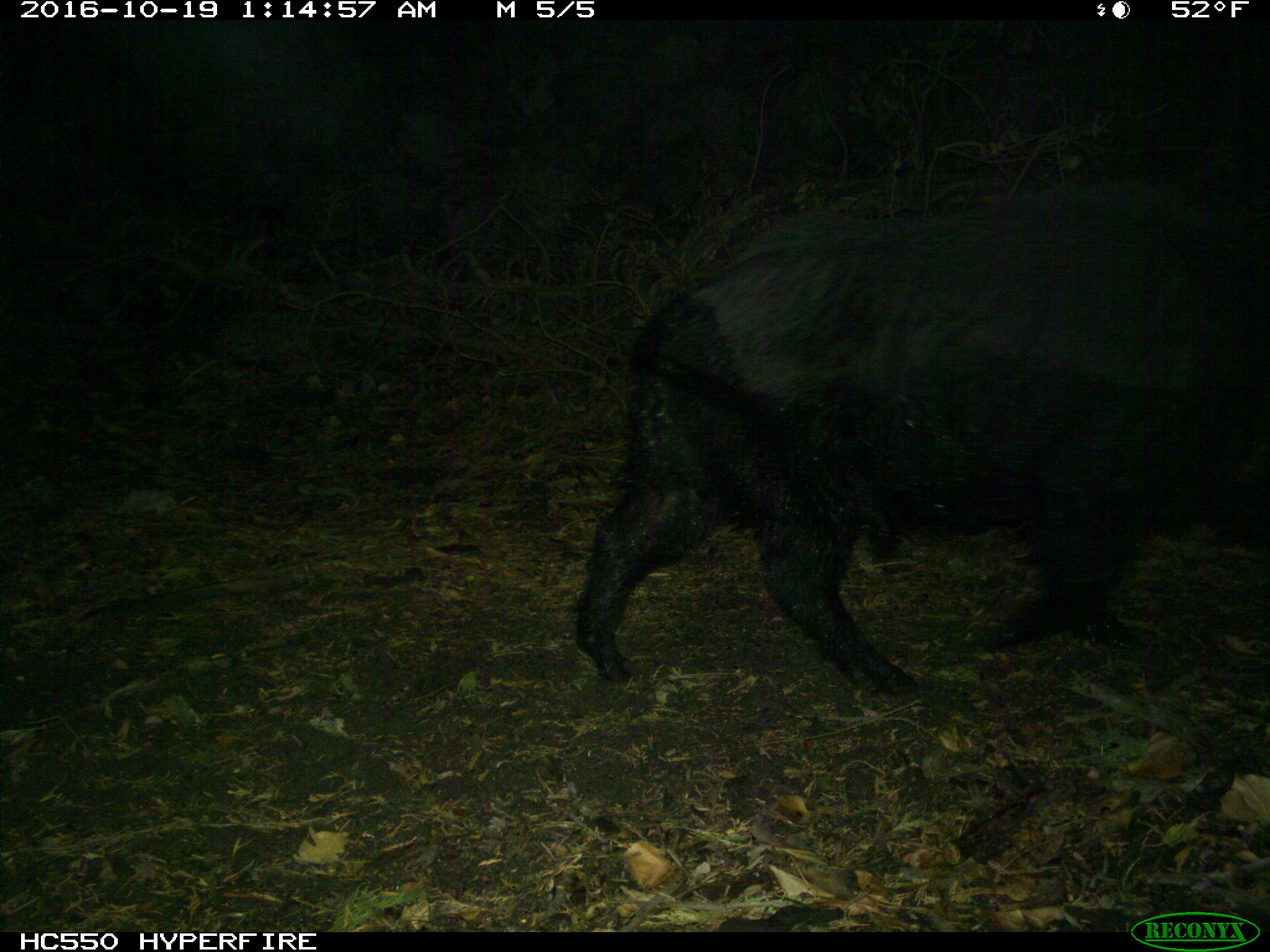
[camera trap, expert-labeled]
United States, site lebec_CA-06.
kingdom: Animalia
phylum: Chordata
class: Mammalia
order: Artiodactyla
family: Suidae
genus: Sus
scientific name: Sus scrofa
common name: wild boar